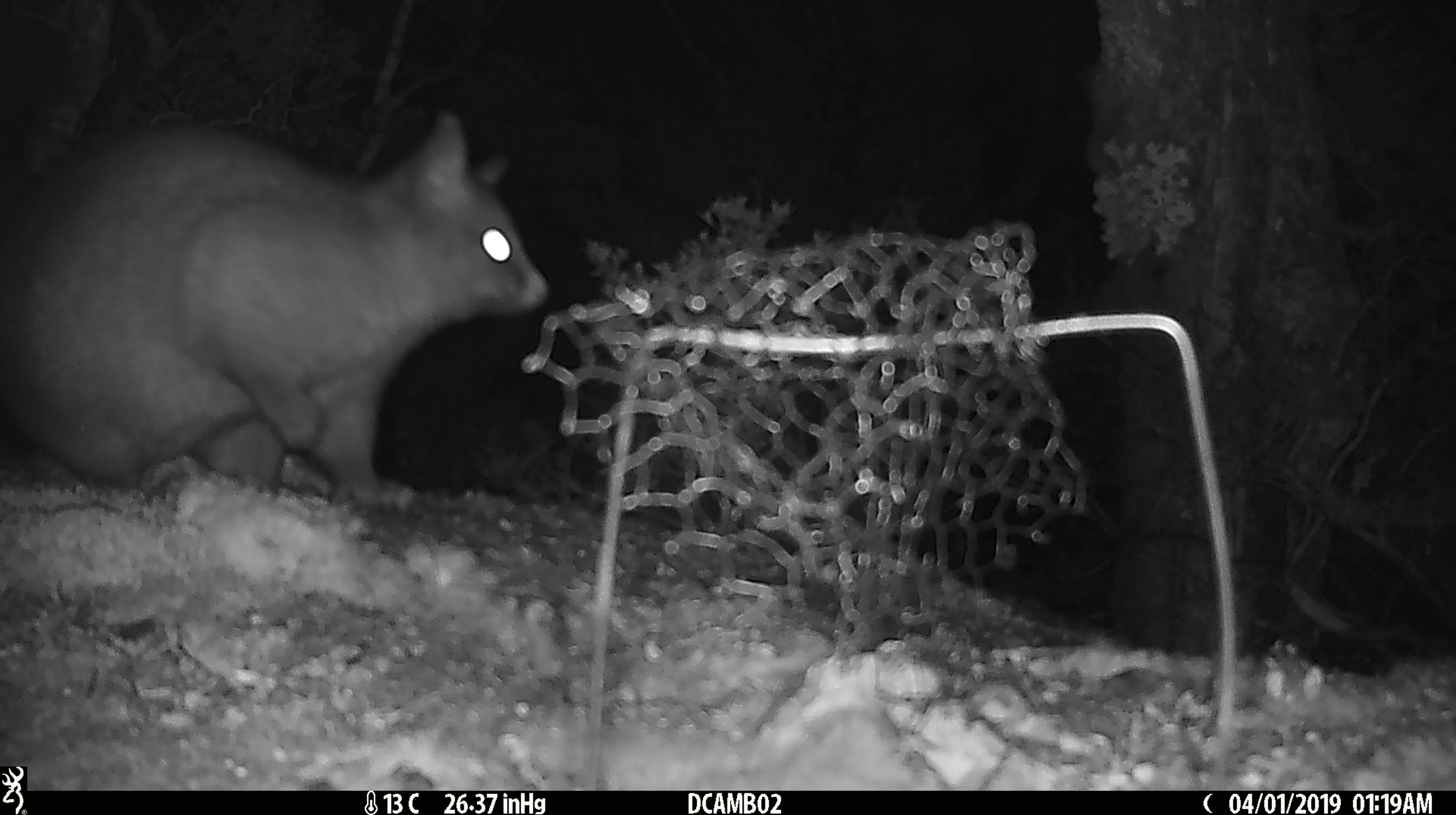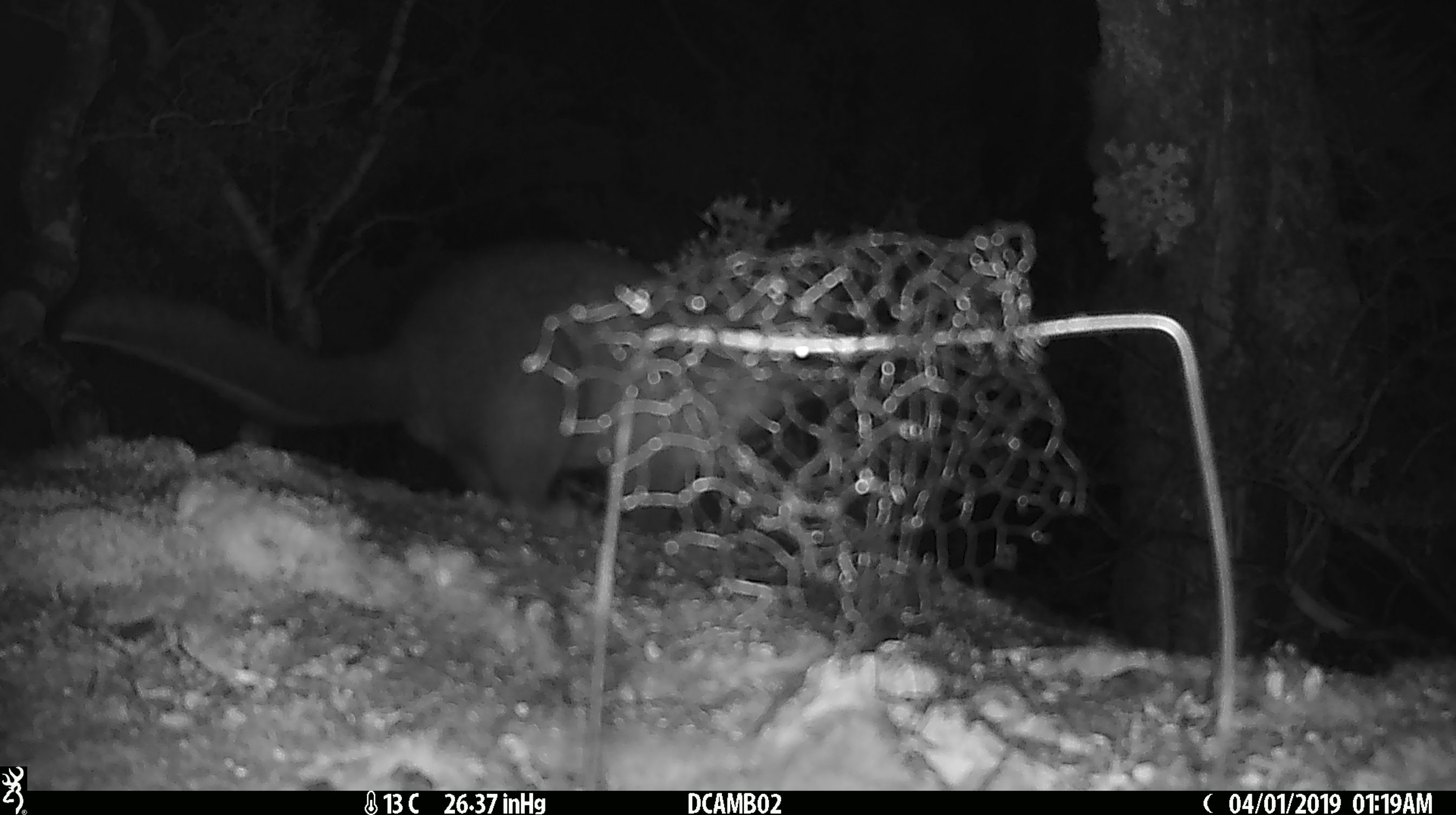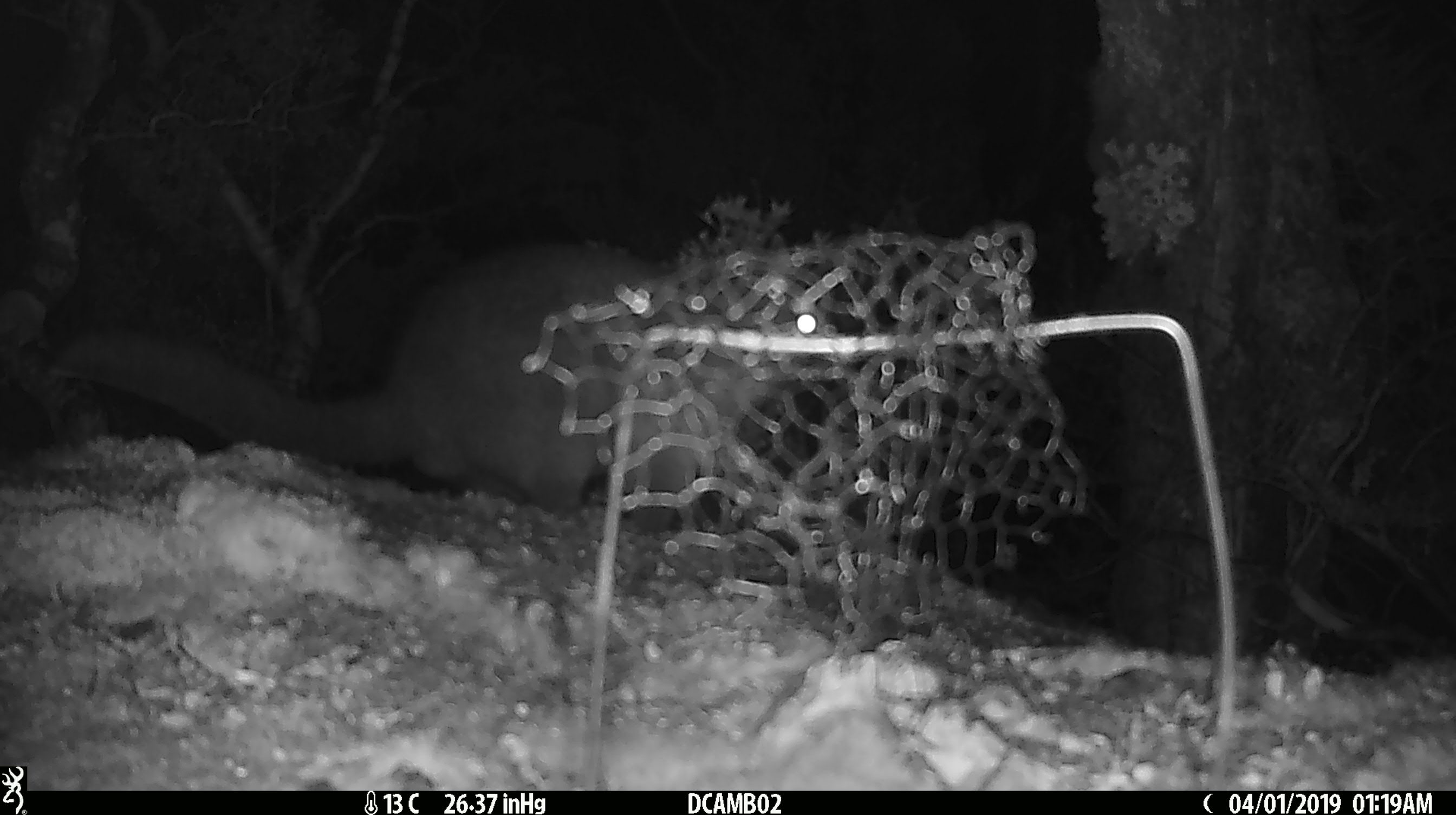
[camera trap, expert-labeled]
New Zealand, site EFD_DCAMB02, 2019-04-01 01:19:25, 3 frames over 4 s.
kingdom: Animalia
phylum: Chordata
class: Mammalia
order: Diprotodontia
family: Phalangeridae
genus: Trichosurus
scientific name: Trichosurus vulpecula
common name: common brushtail possum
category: possum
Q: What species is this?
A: Possum (common brushtail possum) (Trichosurus vulpecula).